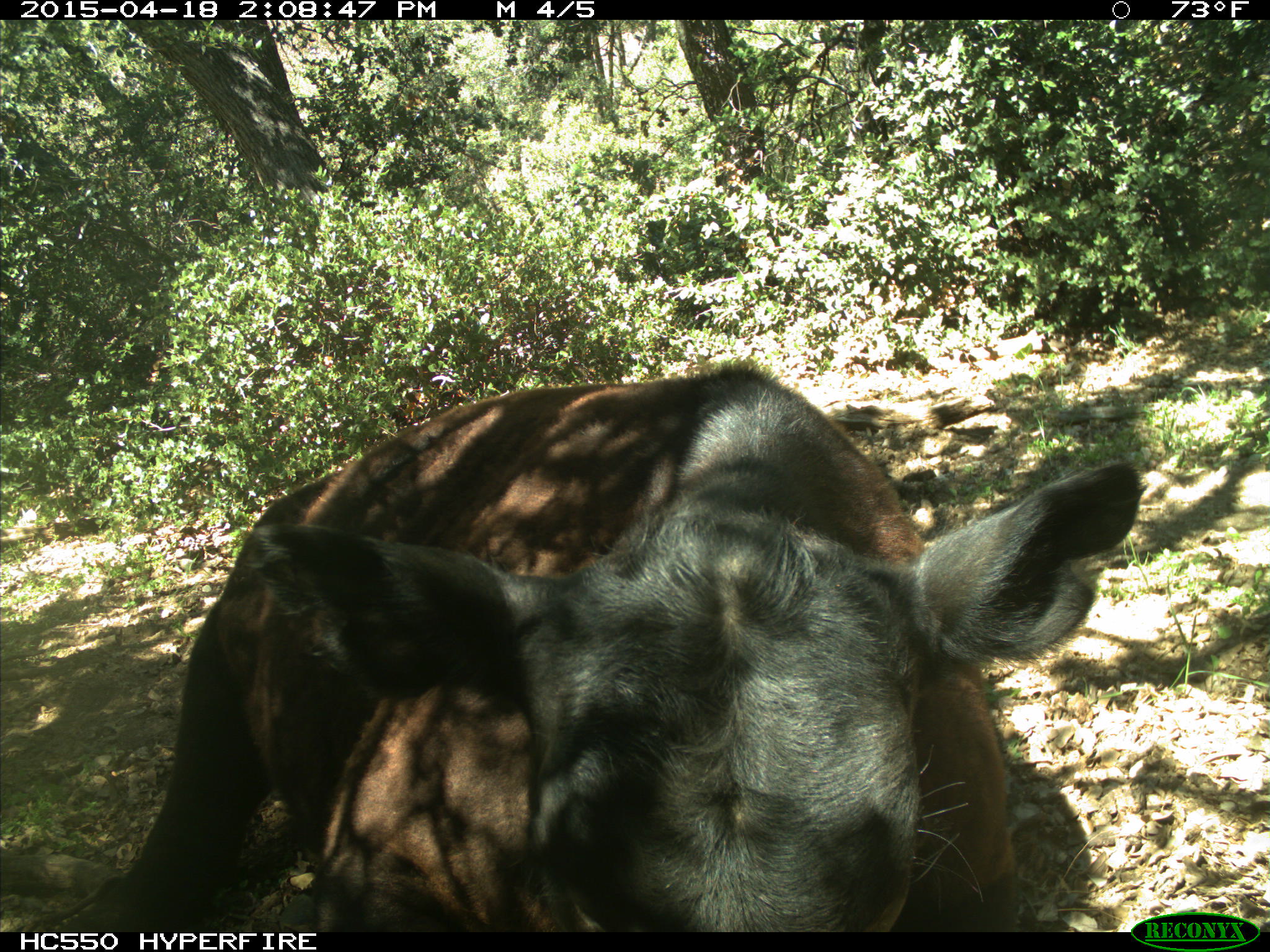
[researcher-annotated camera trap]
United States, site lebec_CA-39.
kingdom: Animalia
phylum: Chordata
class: Mammalia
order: Artiodactyla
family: Bovidae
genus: Bos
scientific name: Bos taurus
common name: domestic cow